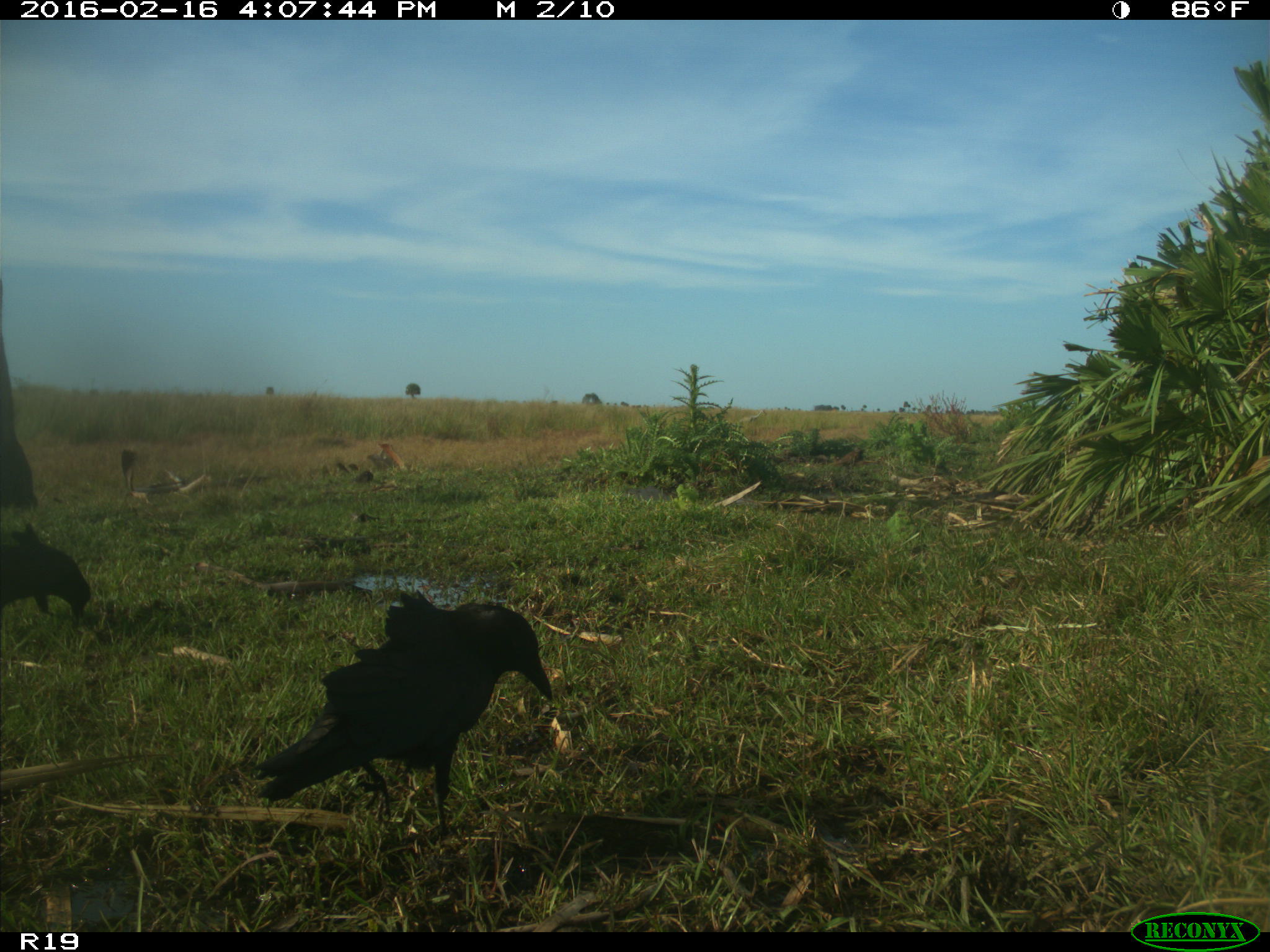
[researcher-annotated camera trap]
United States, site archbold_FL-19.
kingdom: Animalia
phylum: Chordata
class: Aves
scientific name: Aves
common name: birds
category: unidentified bird